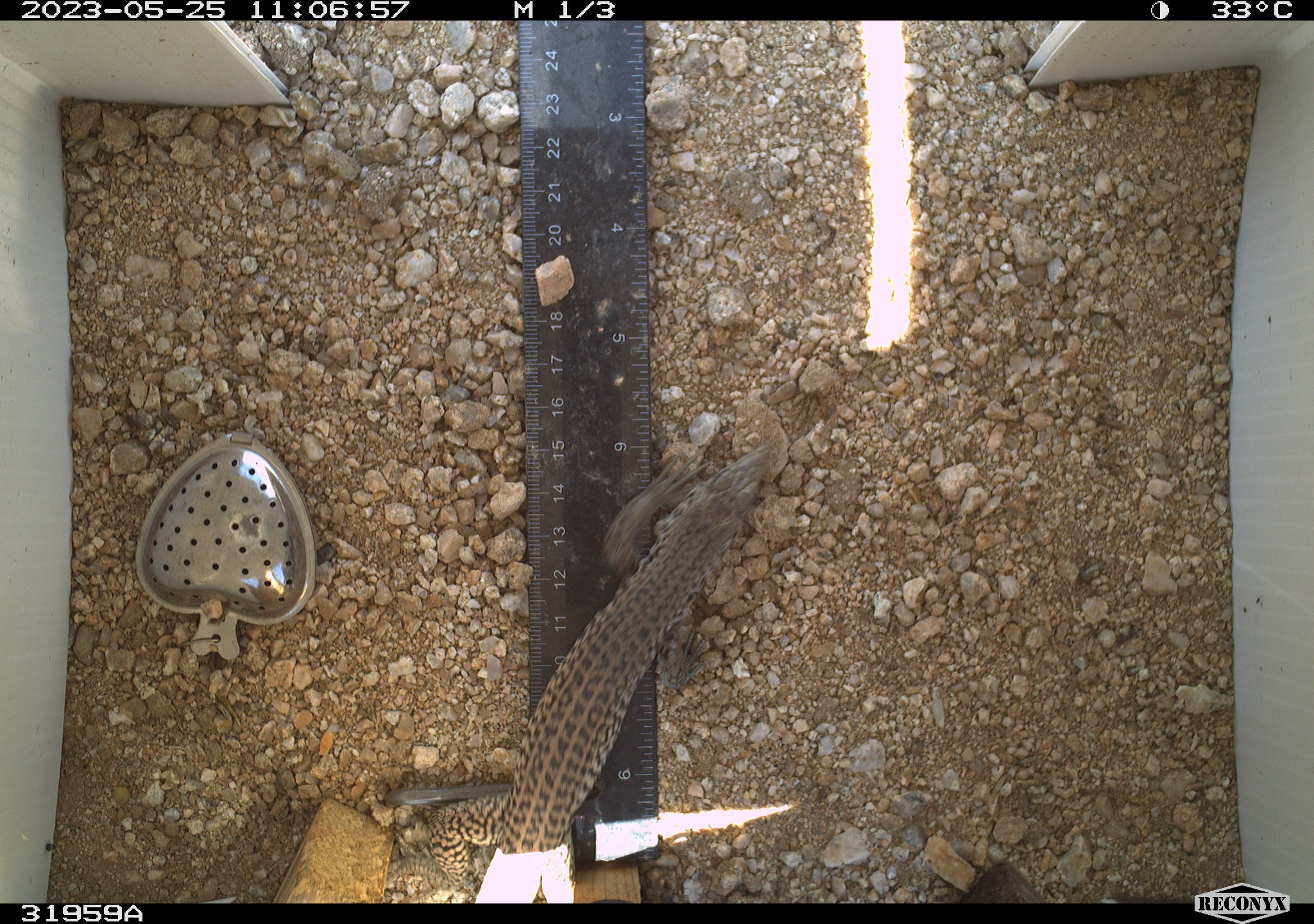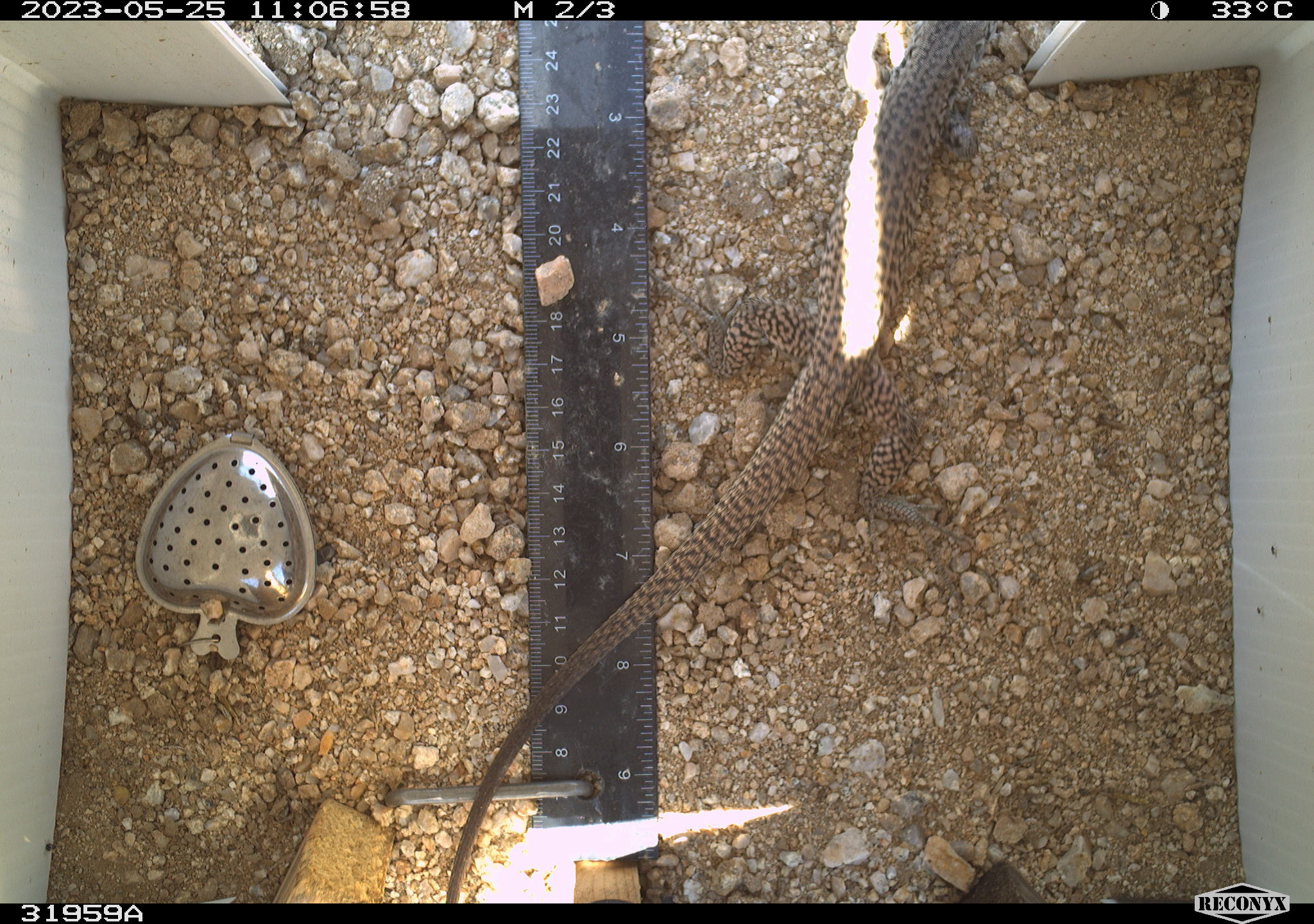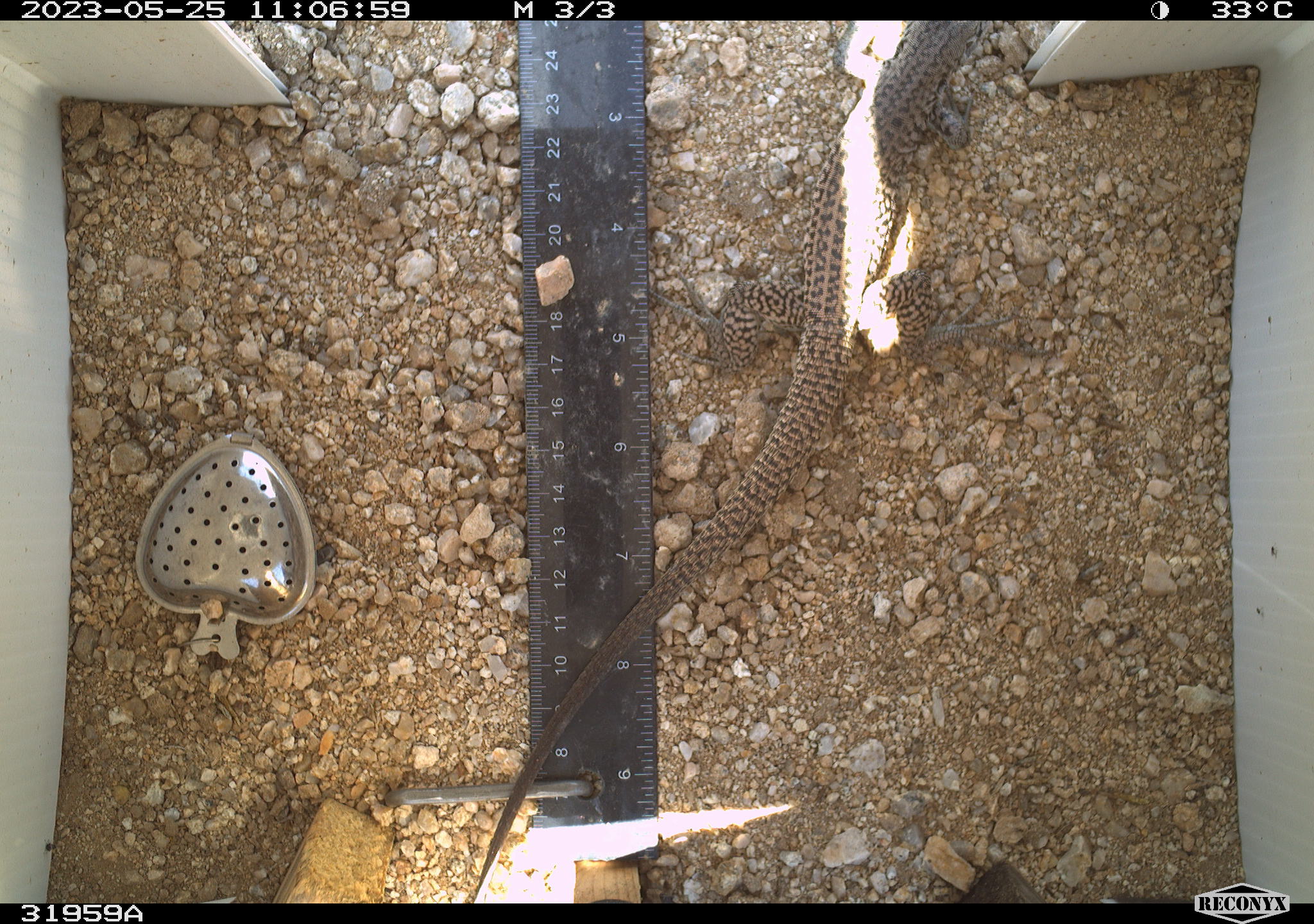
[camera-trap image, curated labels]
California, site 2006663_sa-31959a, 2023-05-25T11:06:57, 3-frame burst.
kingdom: Animalia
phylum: Chordata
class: Reptilia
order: Squamata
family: Teiidae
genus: Aspidoscelis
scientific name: Aspidoscelis tigris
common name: western whiptail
Western whiptail (Aspidoscelis tigris).